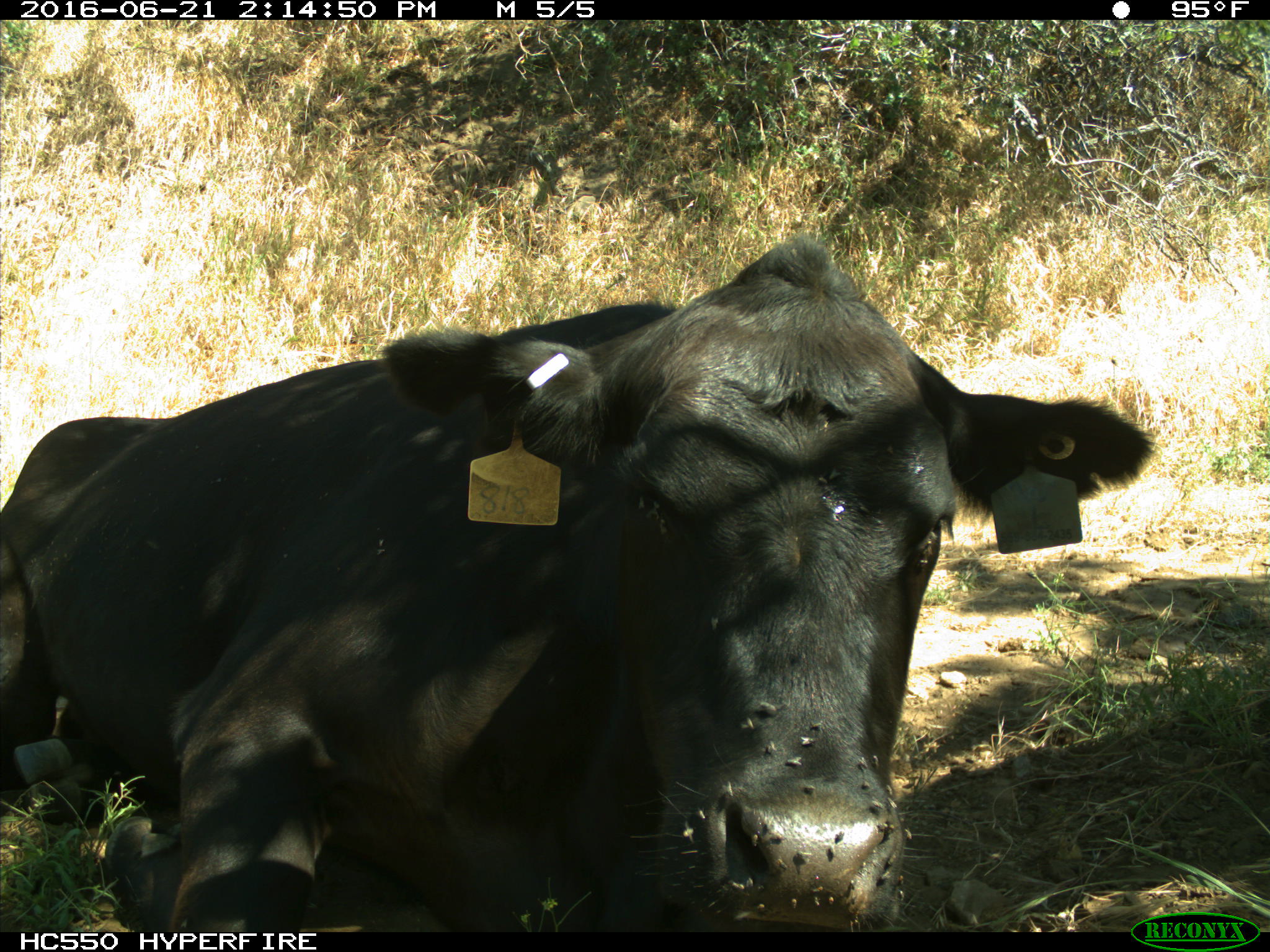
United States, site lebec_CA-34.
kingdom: Animalia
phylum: Chordata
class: Mammalia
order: Artiodactyla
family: Bovidae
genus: Bos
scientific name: Bos taurus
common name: domestic cow